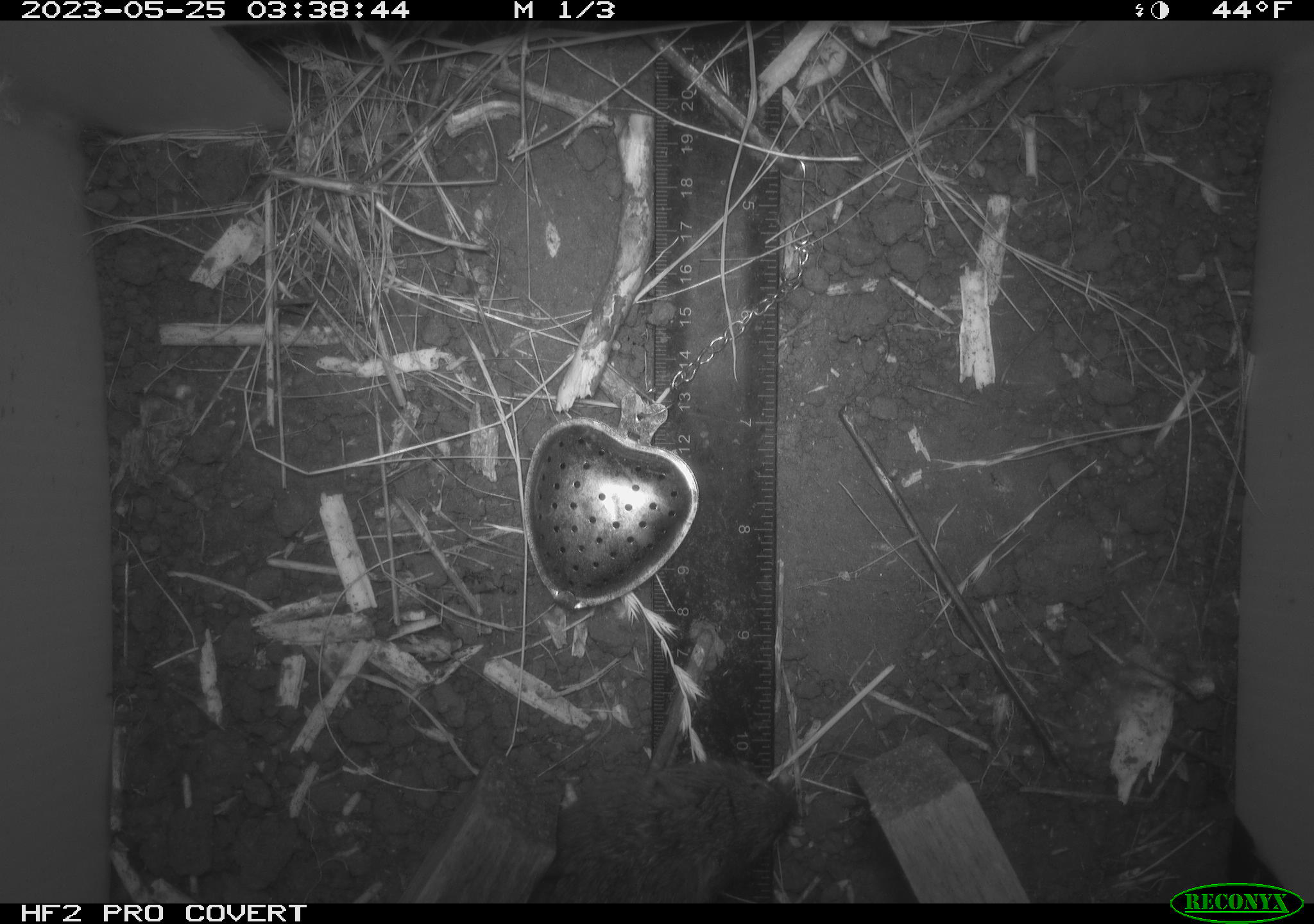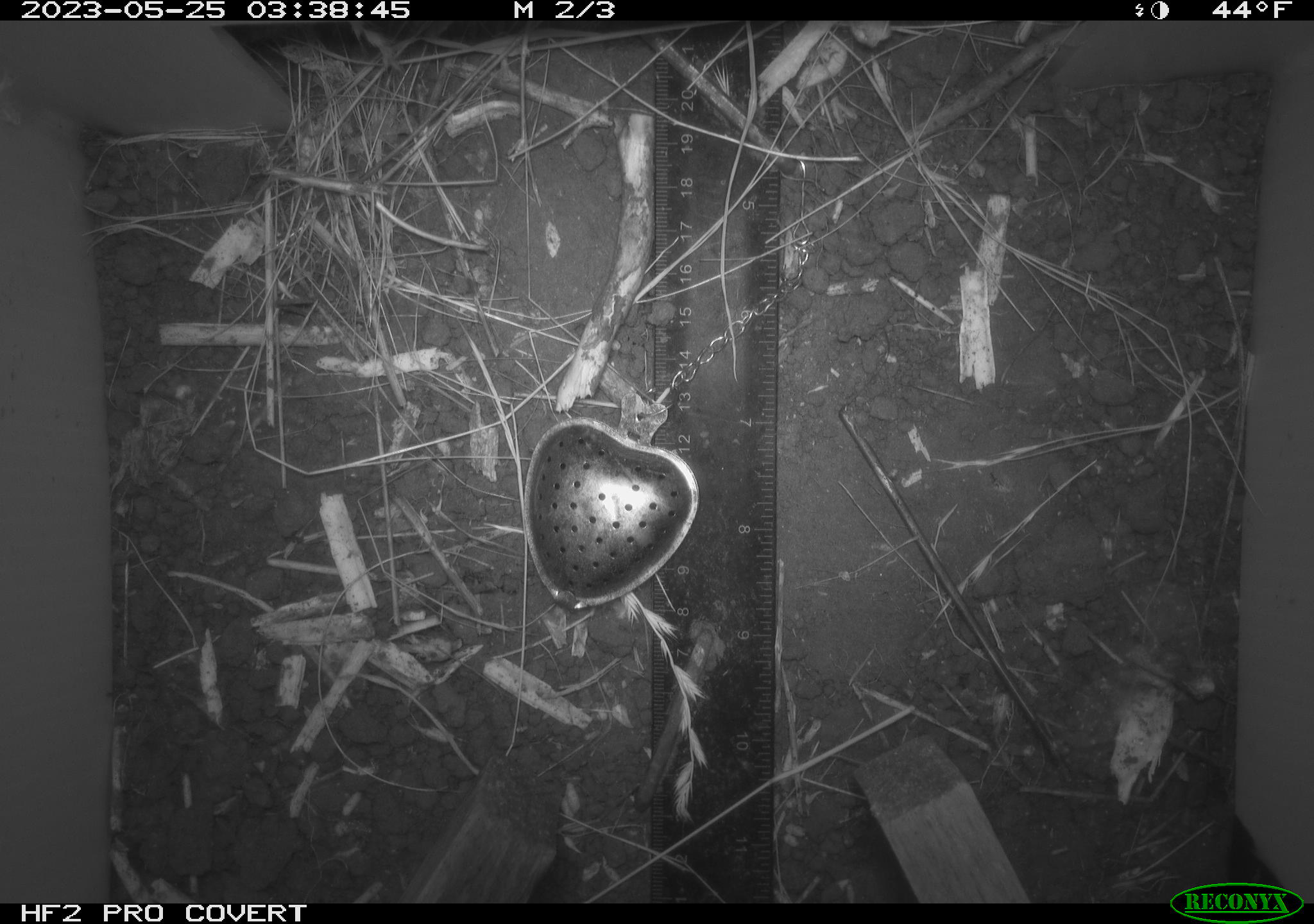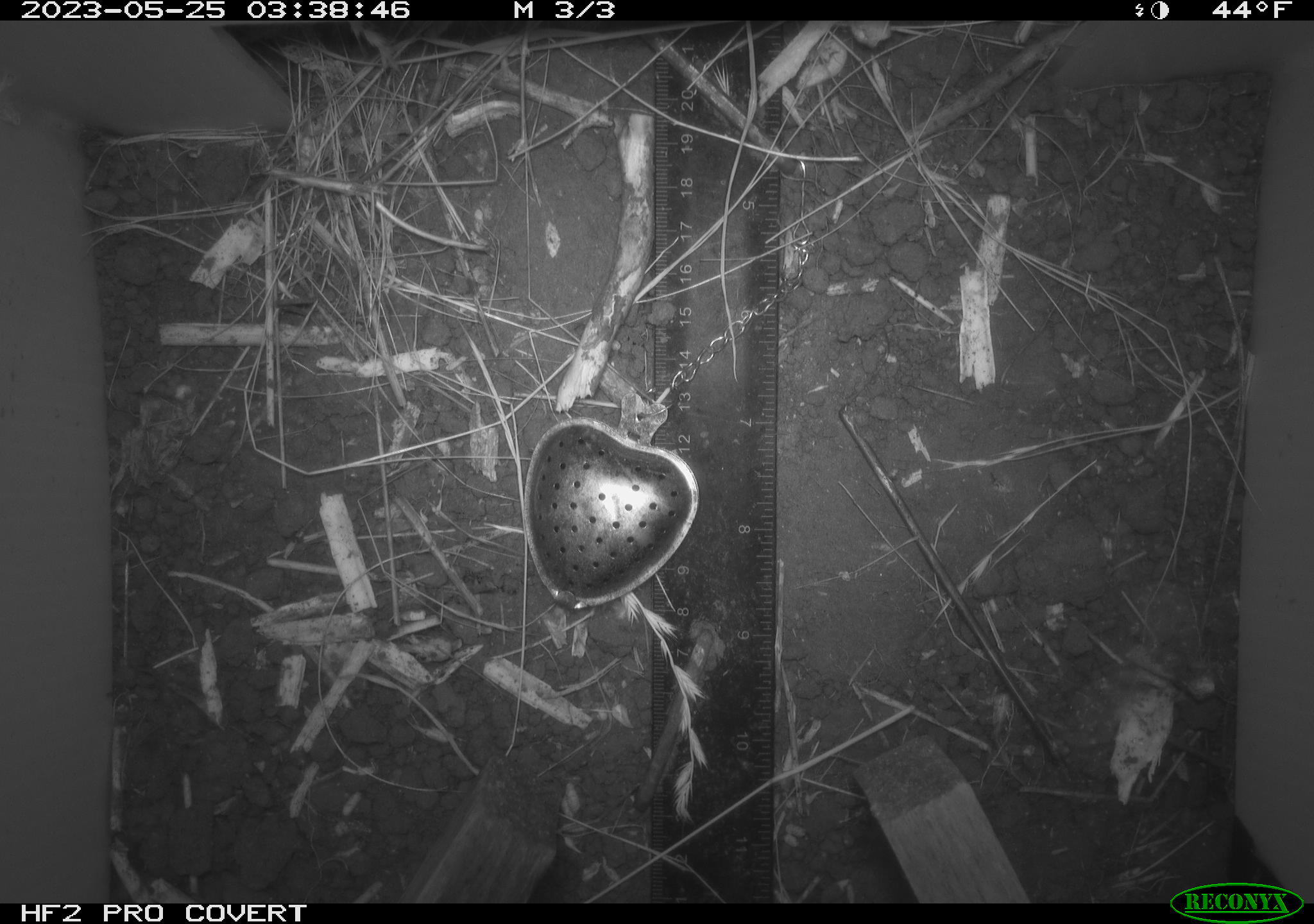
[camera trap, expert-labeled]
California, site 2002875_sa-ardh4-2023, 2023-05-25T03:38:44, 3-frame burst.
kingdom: Animalia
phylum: Chordata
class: Mammalia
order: Rodentia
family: Cricetidae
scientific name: Arvicolinae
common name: voles, lemmings, and muskrats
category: arvicolinae subfamily